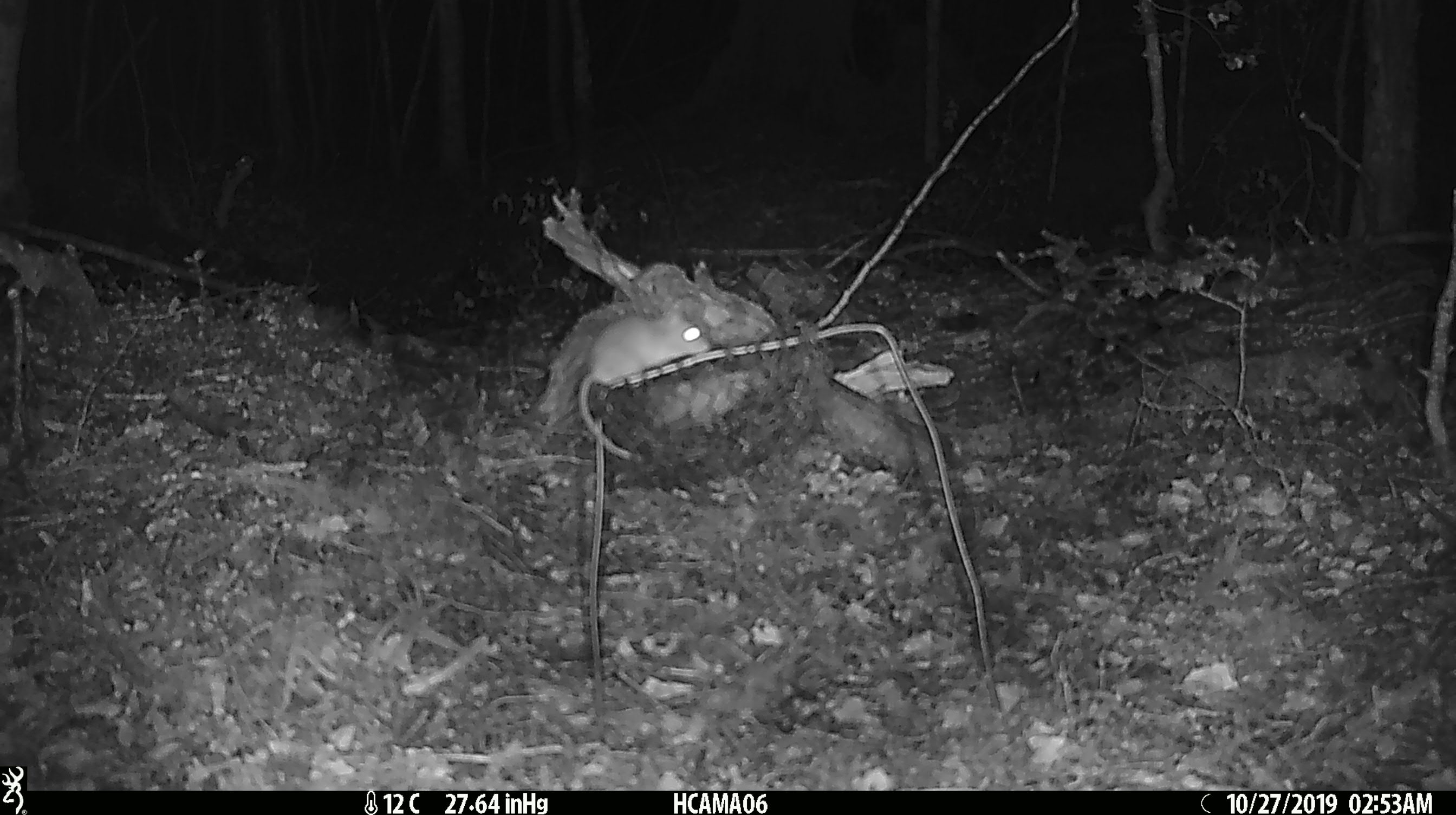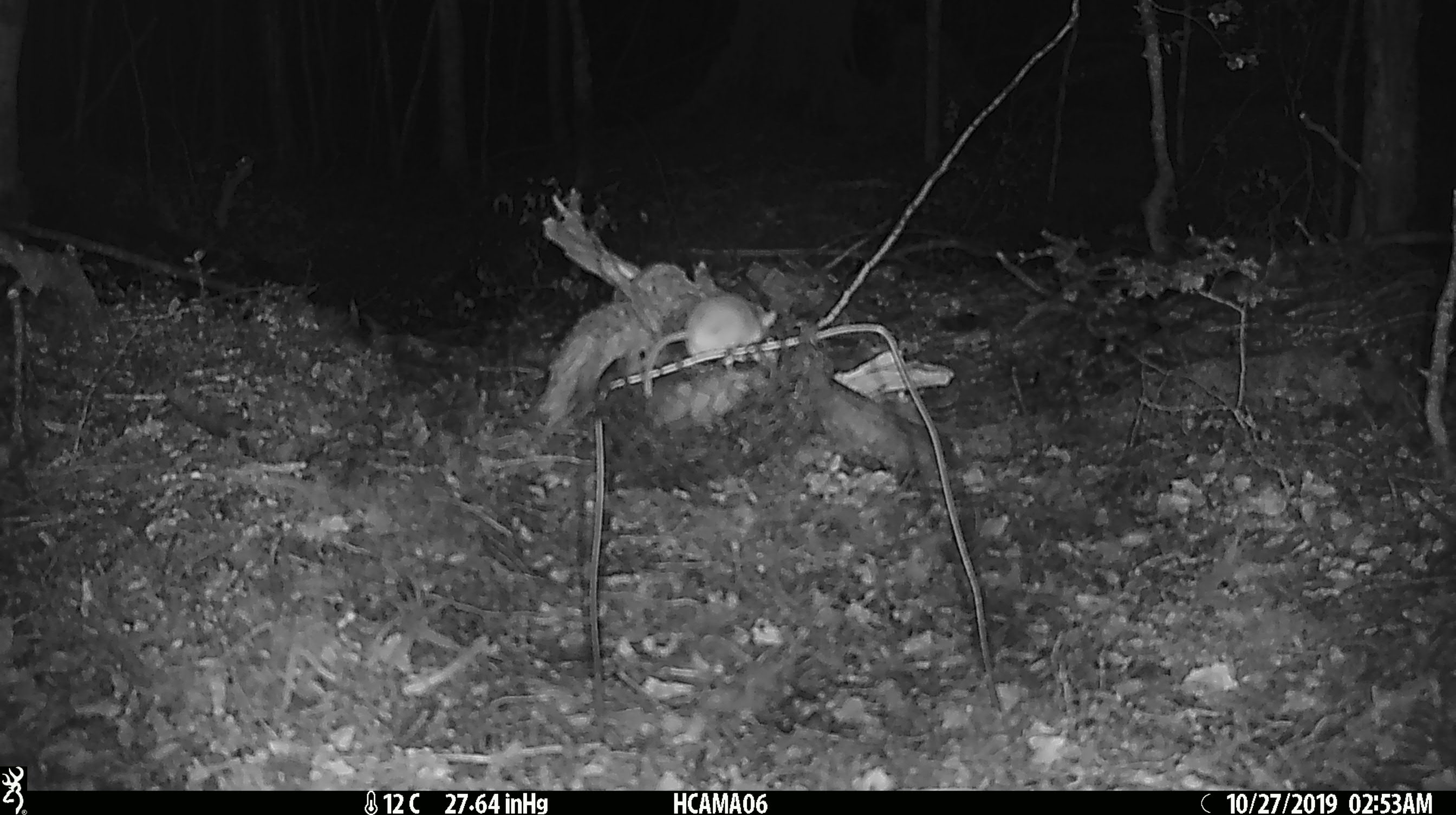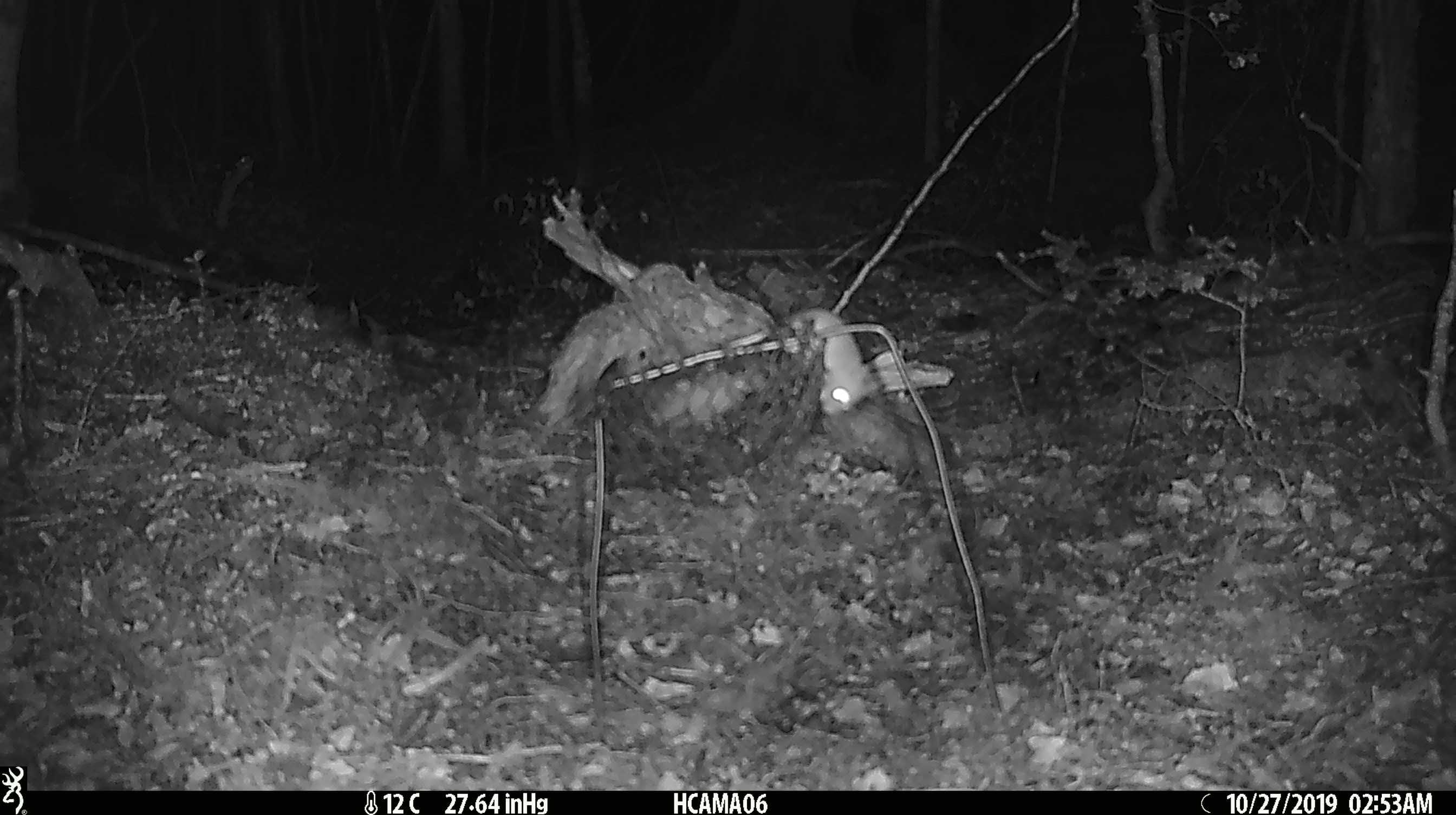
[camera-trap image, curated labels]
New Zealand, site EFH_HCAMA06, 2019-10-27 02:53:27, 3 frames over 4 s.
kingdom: Animalia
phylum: Chordata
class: Mammalia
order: Rodentia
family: Muridae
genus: Mus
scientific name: Mus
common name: mouse